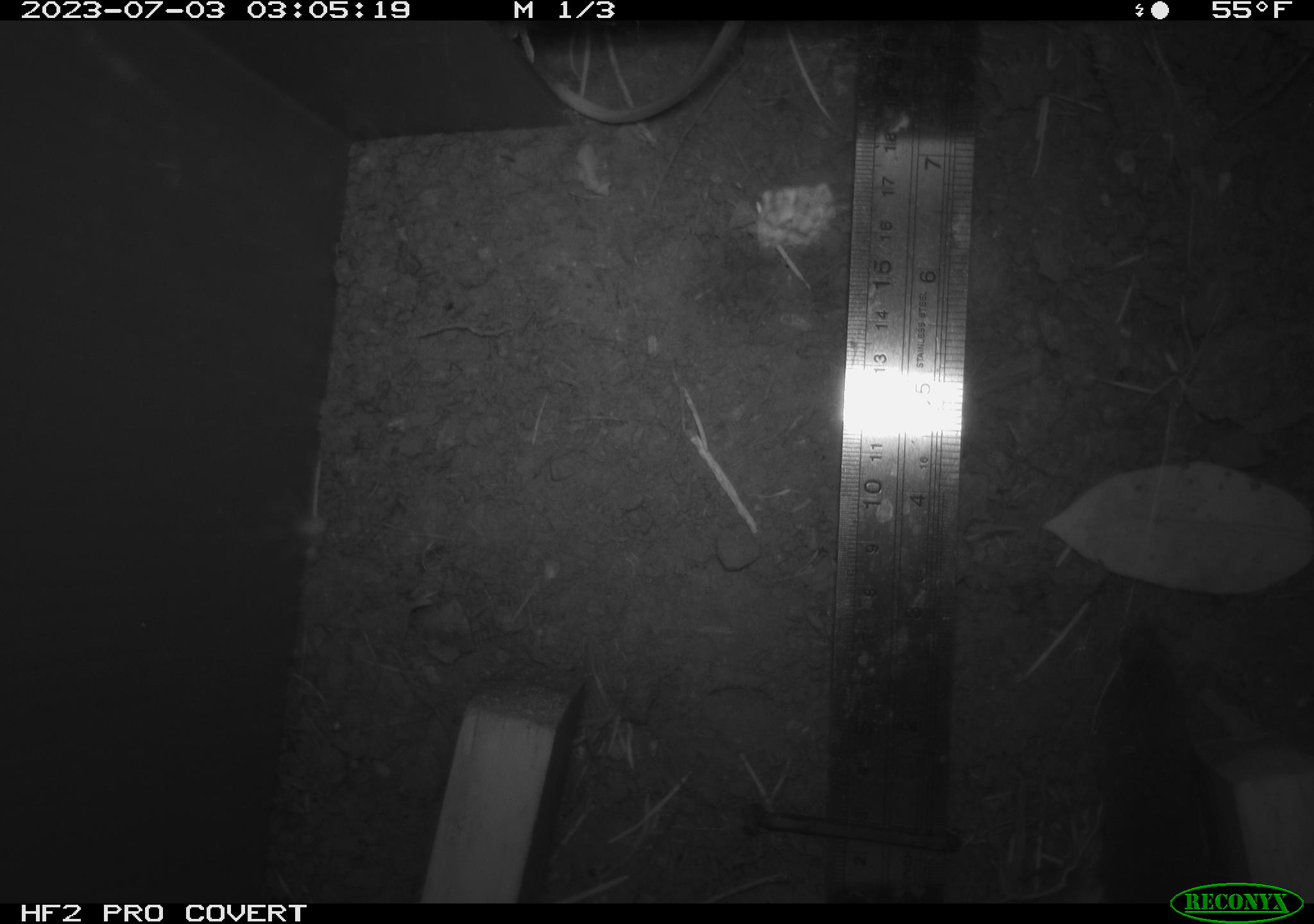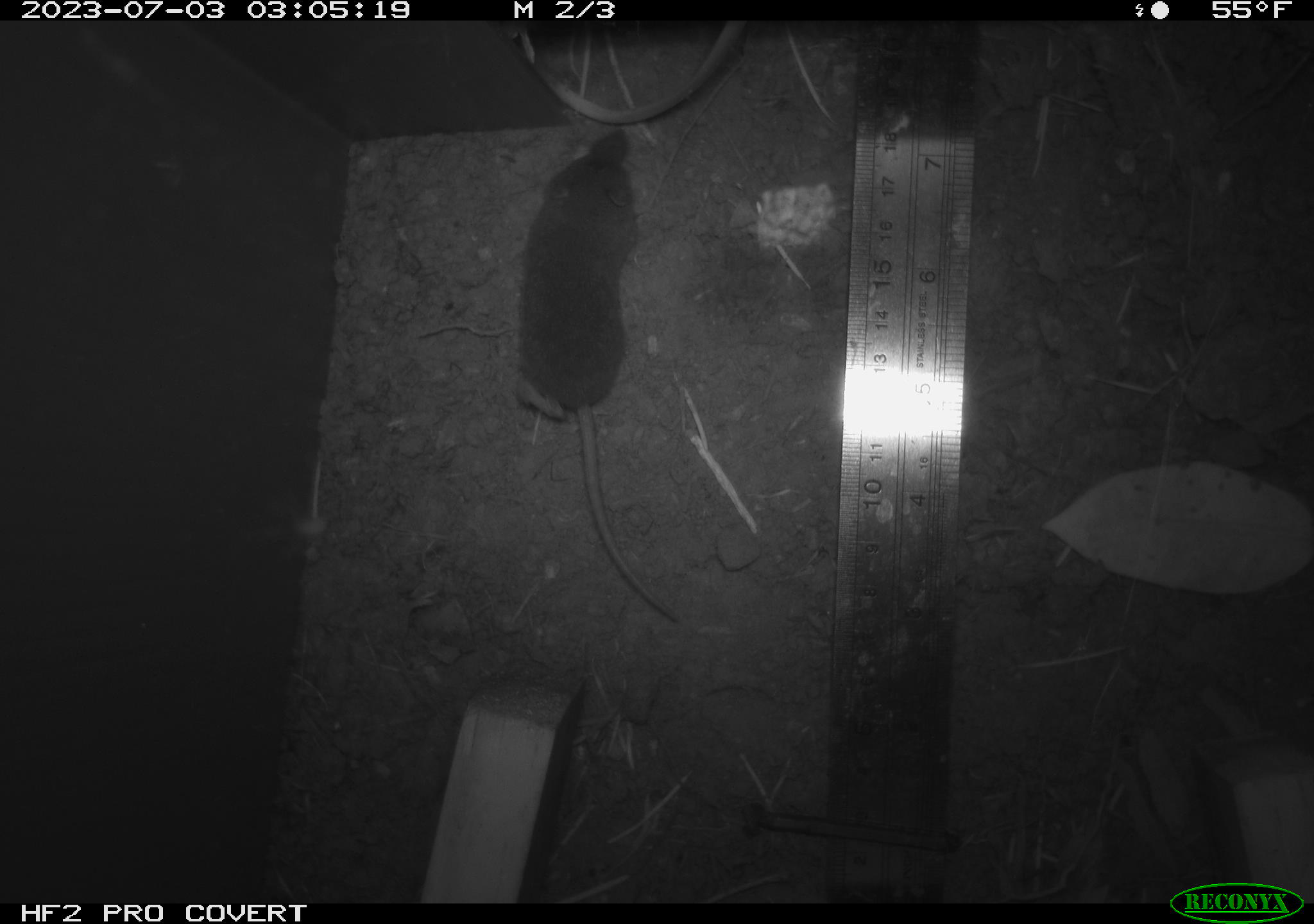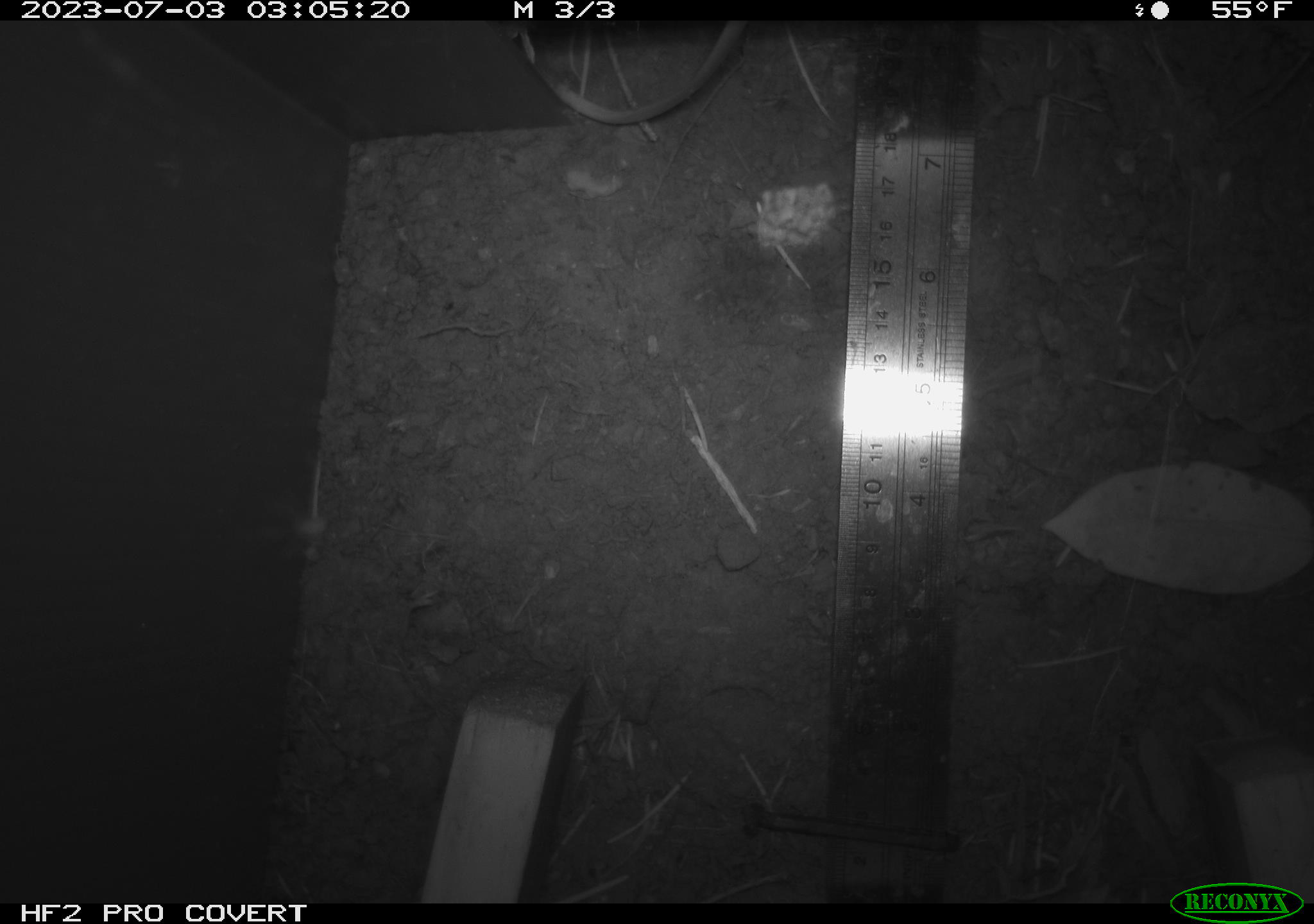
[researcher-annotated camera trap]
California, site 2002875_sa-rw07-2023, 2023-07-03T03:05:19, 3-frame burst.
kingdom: Animalia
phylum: Chordata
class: Mammalia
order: Eulipotyphla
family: Soricidae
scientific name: Soricidae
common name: shrews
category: soricidae family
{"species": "soricidae family (shrews) (Soricidae)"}